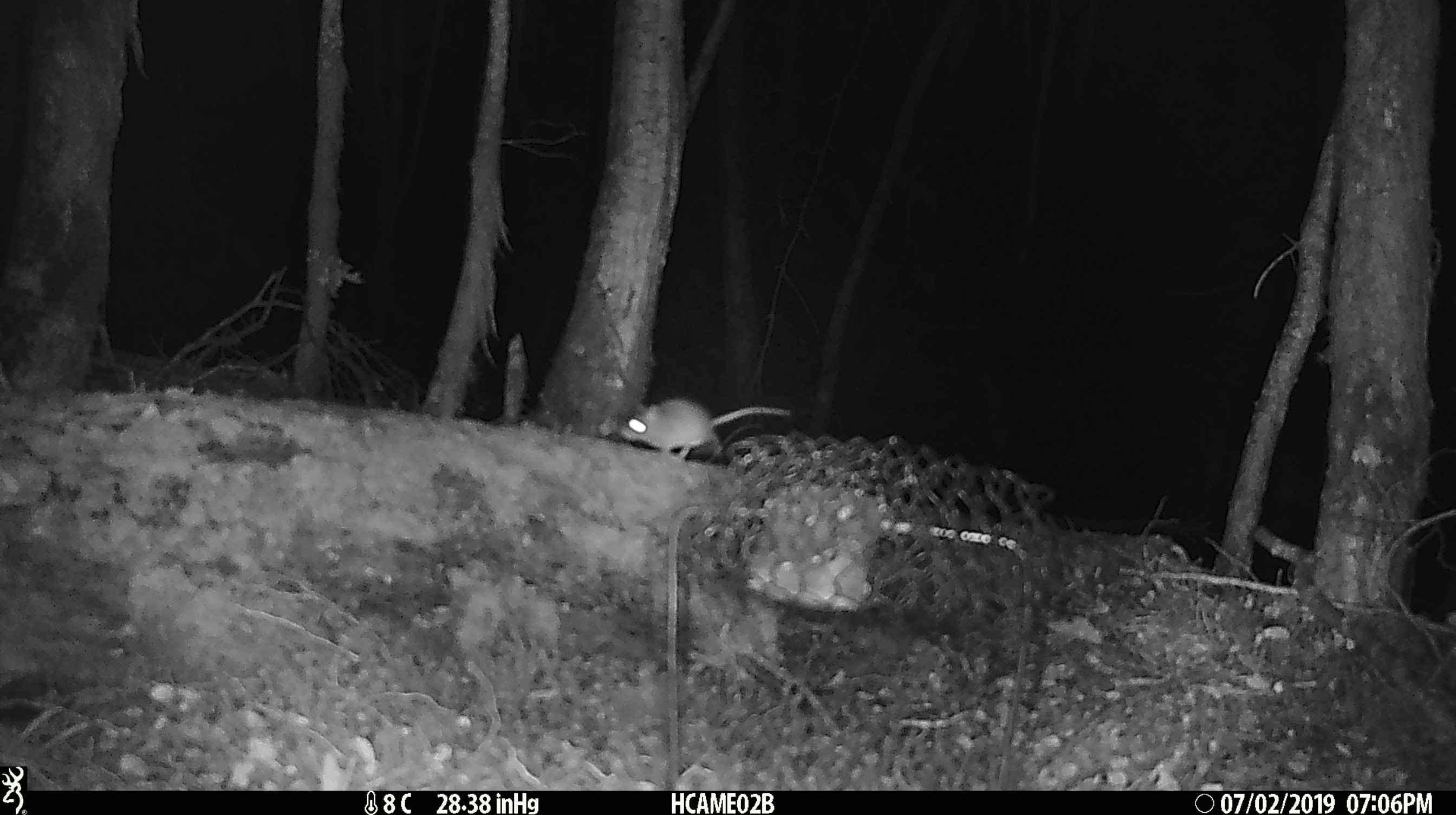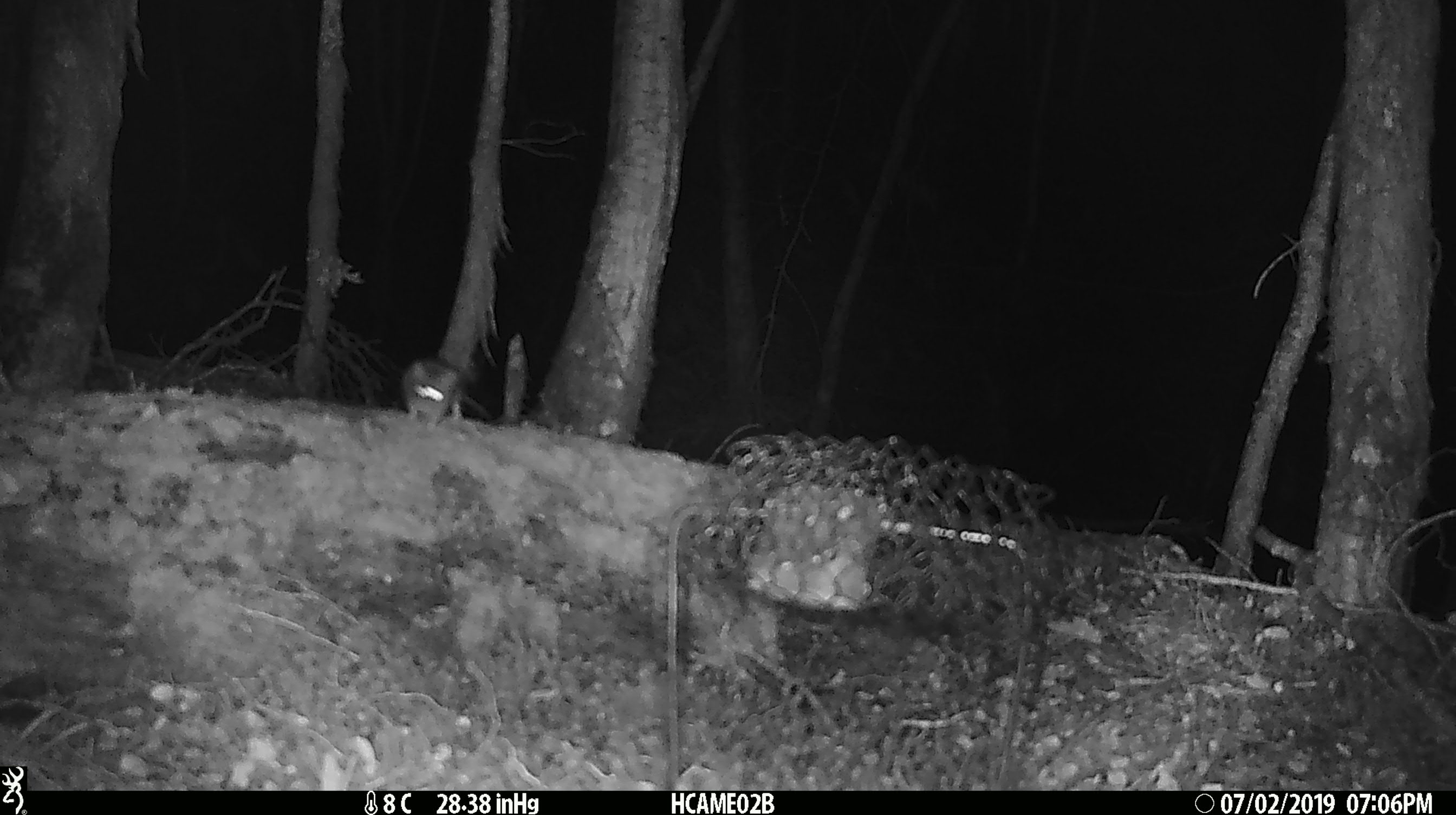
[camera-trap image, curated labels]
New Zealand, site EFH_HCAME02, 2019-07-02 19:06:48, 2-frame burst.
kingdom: Animalia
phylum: Chordata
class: Mammalia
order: Rodentia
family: Muridae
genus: Mus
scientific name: Mus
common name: mouse